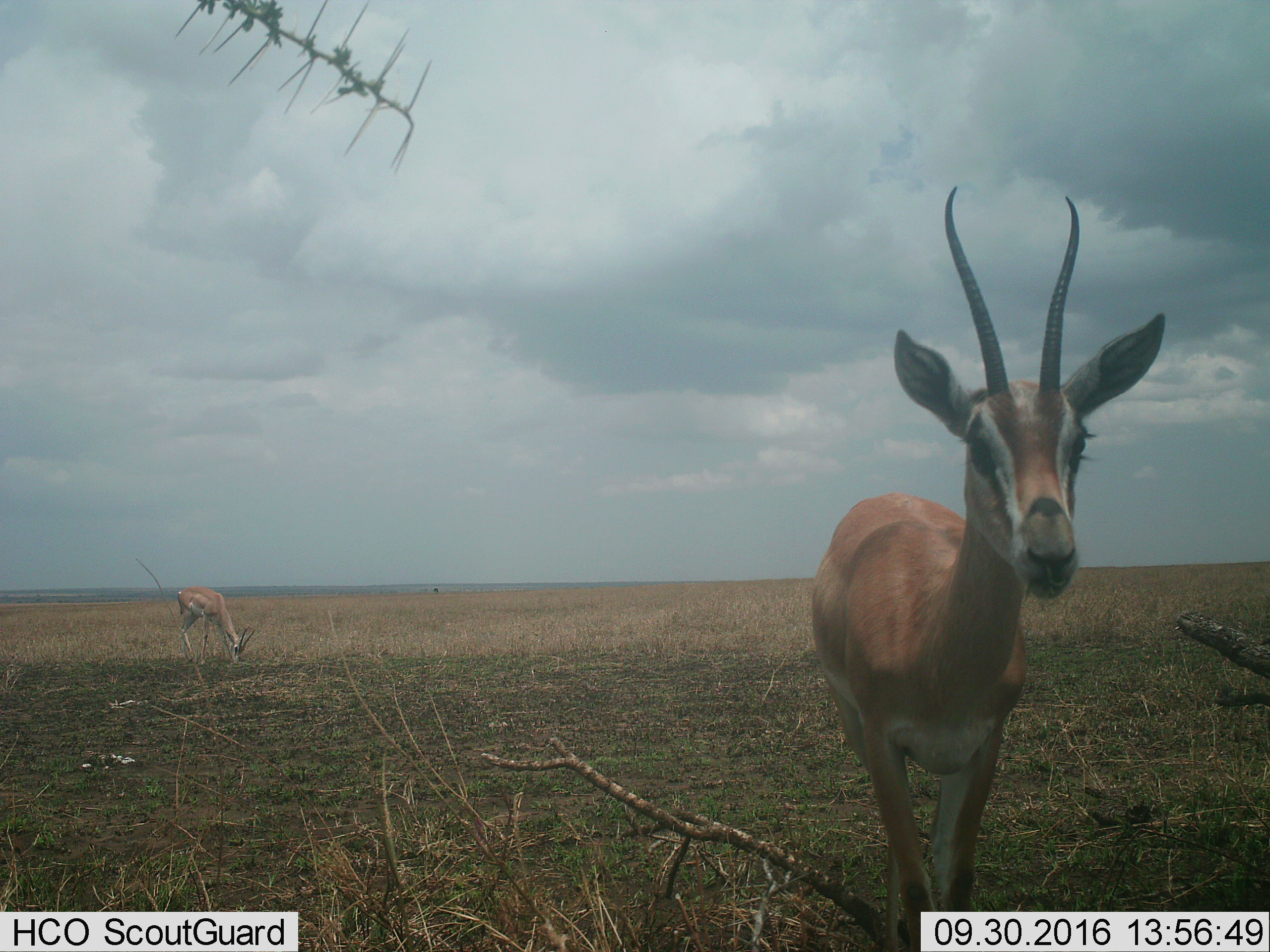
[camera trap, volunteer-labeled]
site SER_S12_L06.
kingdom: Animalia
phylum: Chordata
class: Mammalia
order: Artiodactyla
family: Bovidae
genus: Nanger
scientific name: Nanger granti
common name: grant's gazelle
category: gazellegrants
Gazellegrants (grant's gazelle) (Nanger granti), count 2. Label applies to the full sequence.